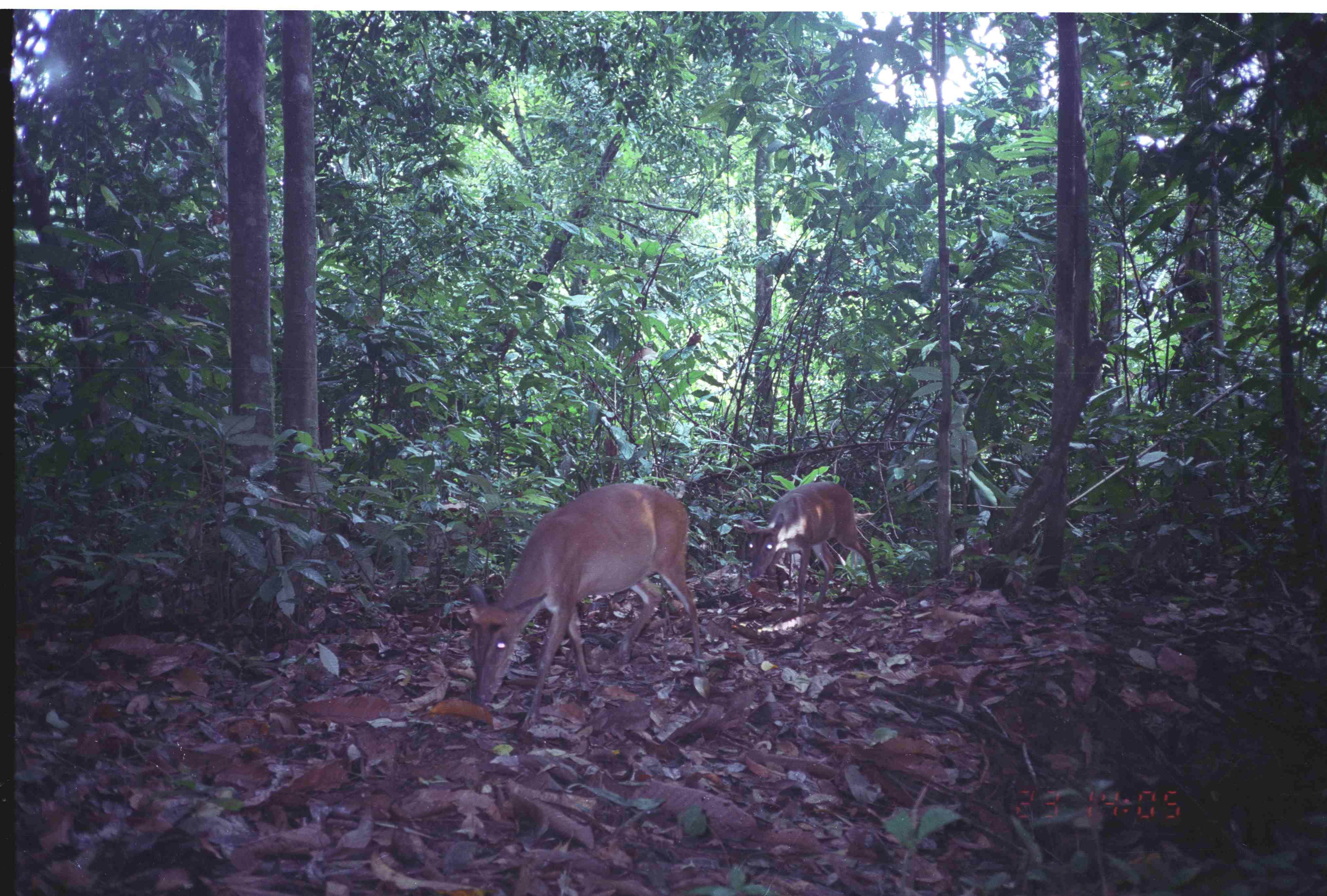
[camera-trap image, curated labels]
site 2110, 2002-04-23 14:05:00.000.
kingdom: Animalia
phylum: Chordata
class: Mammalia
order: Artiodactyla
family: Cervidae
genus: Muntiacus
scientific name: Muntiacus muntjak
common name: southern red muntjac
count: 2